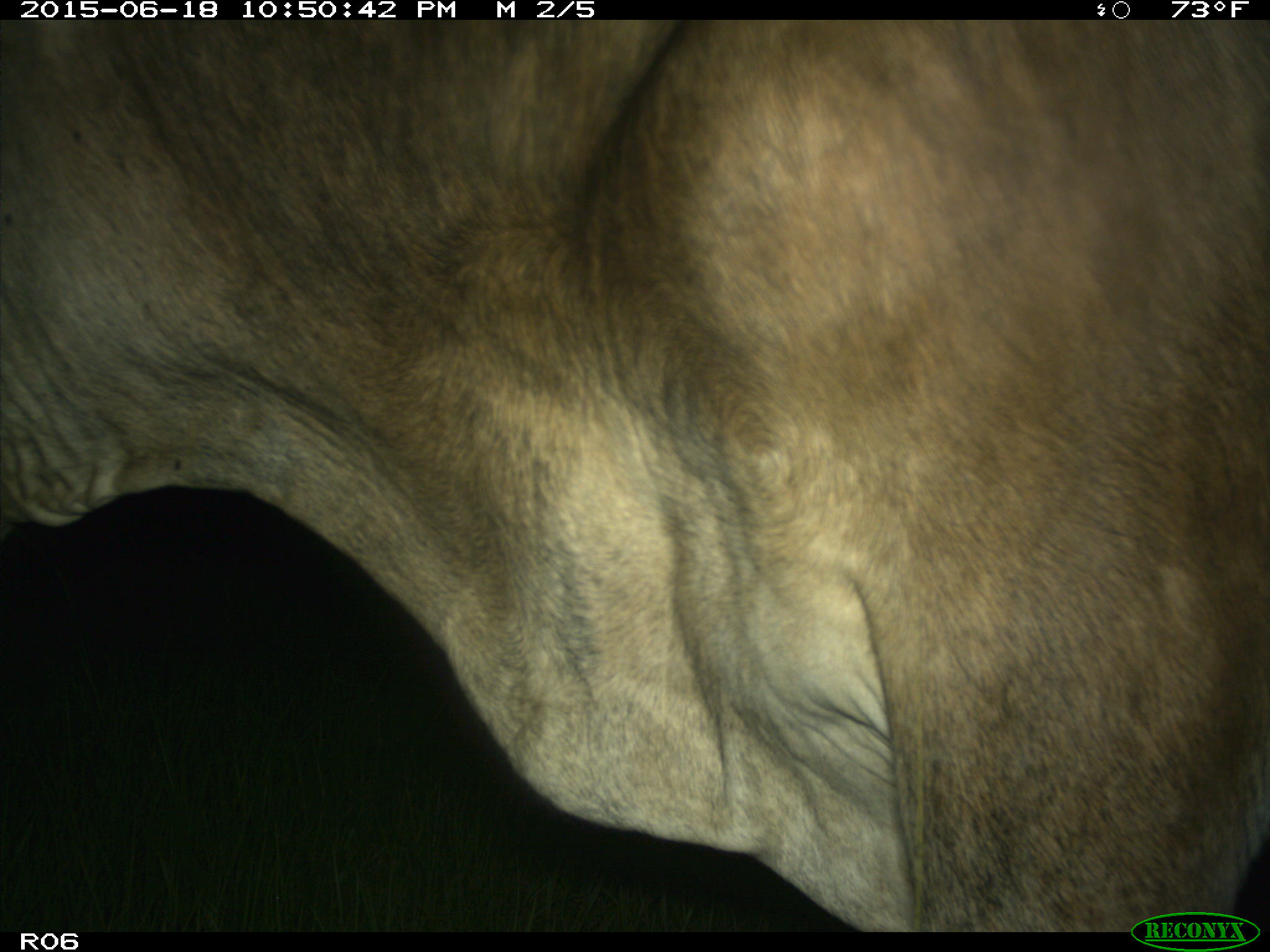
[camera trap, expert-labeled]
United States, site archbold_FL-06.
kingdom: Animalia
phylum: Chordata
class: Mammalia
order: Artiodactyla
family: Bovidae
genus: Bos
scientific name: Bos taurus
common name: domestic cow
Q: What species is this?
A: Bos taurus (domestic cow).